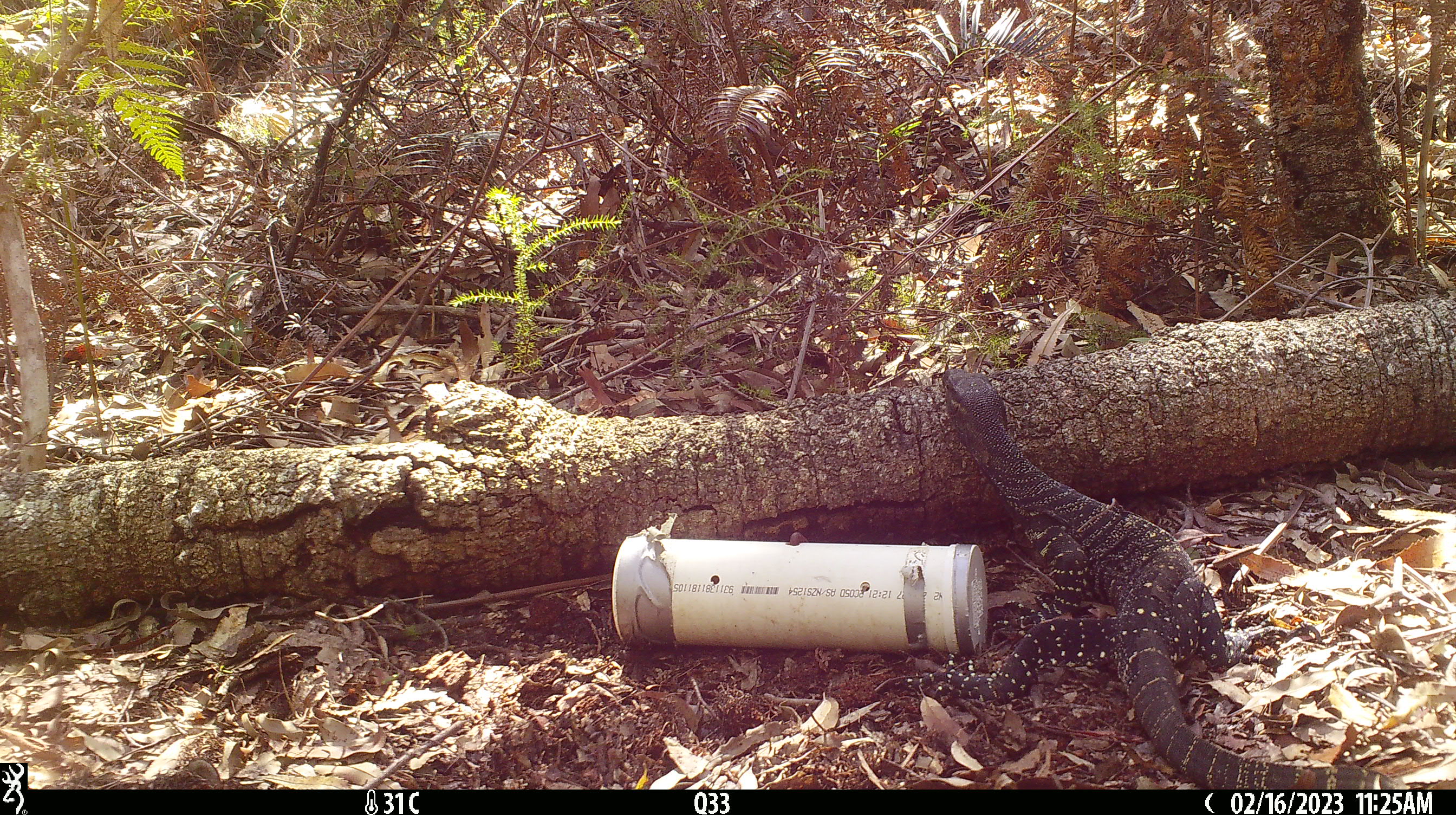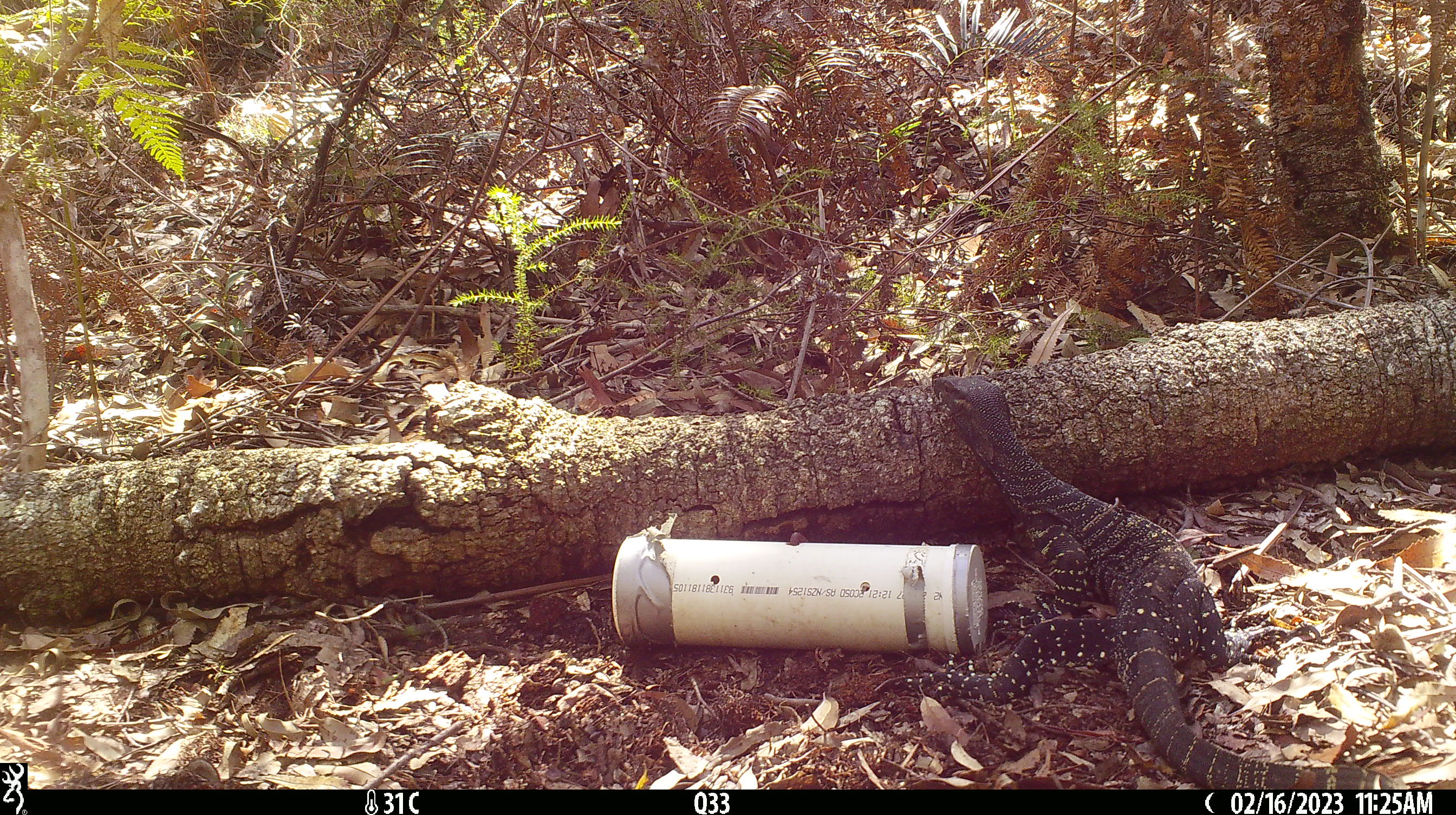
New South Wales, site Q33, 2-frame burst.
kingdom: Animalia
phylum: Chordata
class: Reptilia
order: Squamata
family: Varanidae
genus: Varanus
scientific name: Varanus varius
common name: lace monitor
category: goanna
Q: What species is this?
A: Goanna (lace monitor) (Varanus varius).